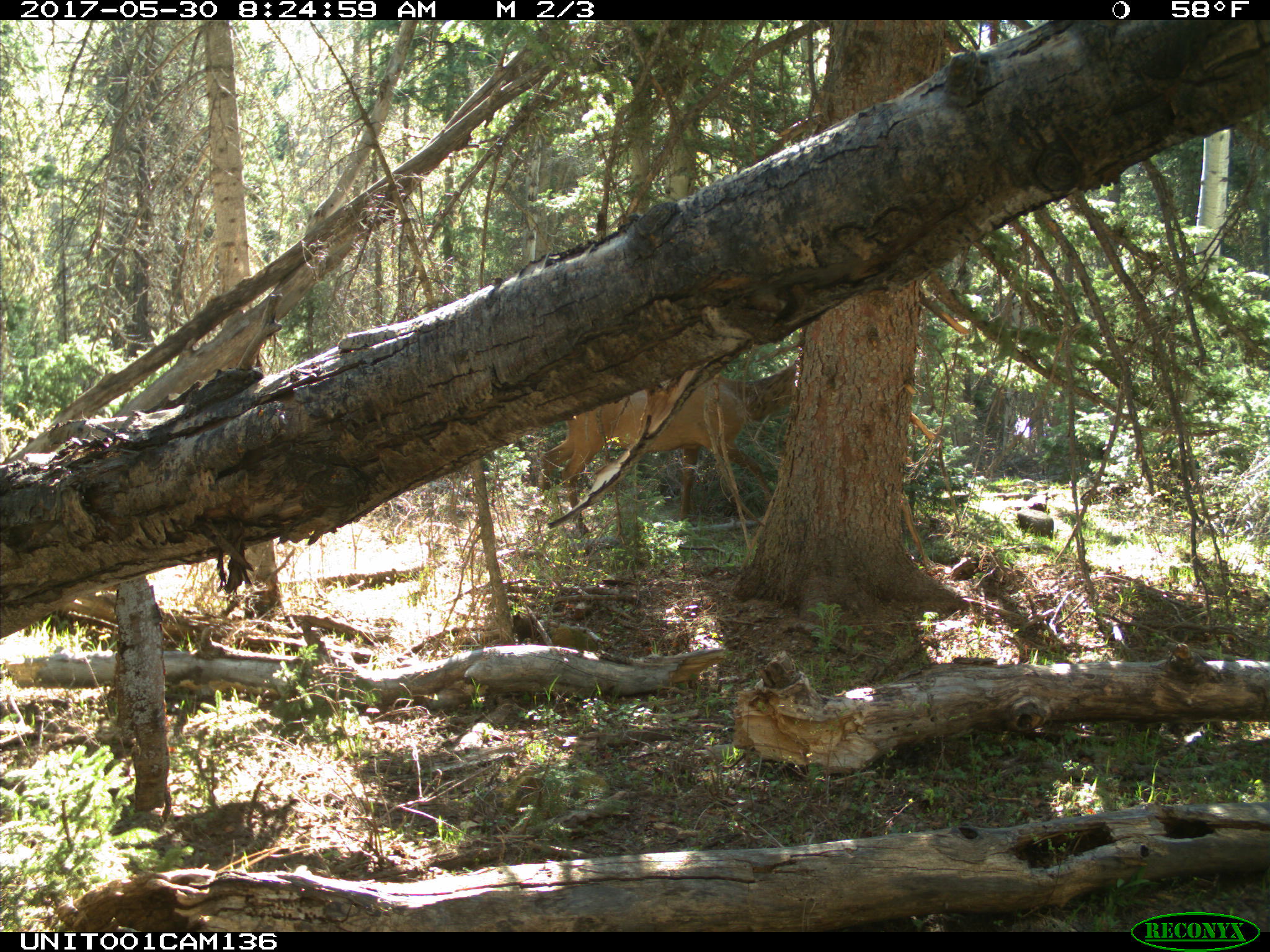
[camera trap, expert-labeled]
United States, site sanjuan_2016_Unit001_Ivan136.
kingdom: Animalia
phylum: Chordata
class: Mammalia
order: Artiodactyla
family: Cervidae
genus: Cervus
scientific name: Cervus elaphus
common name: red deer